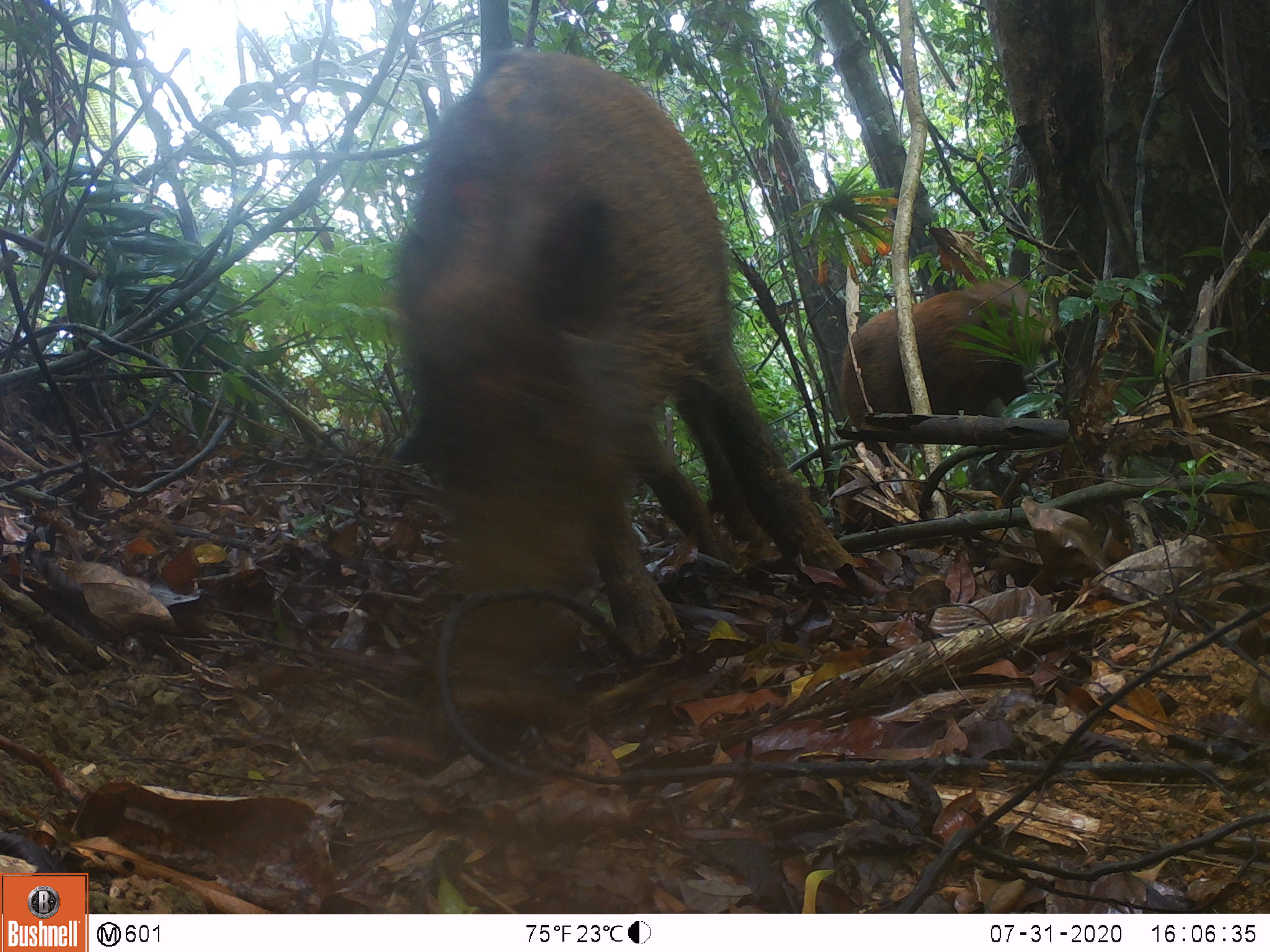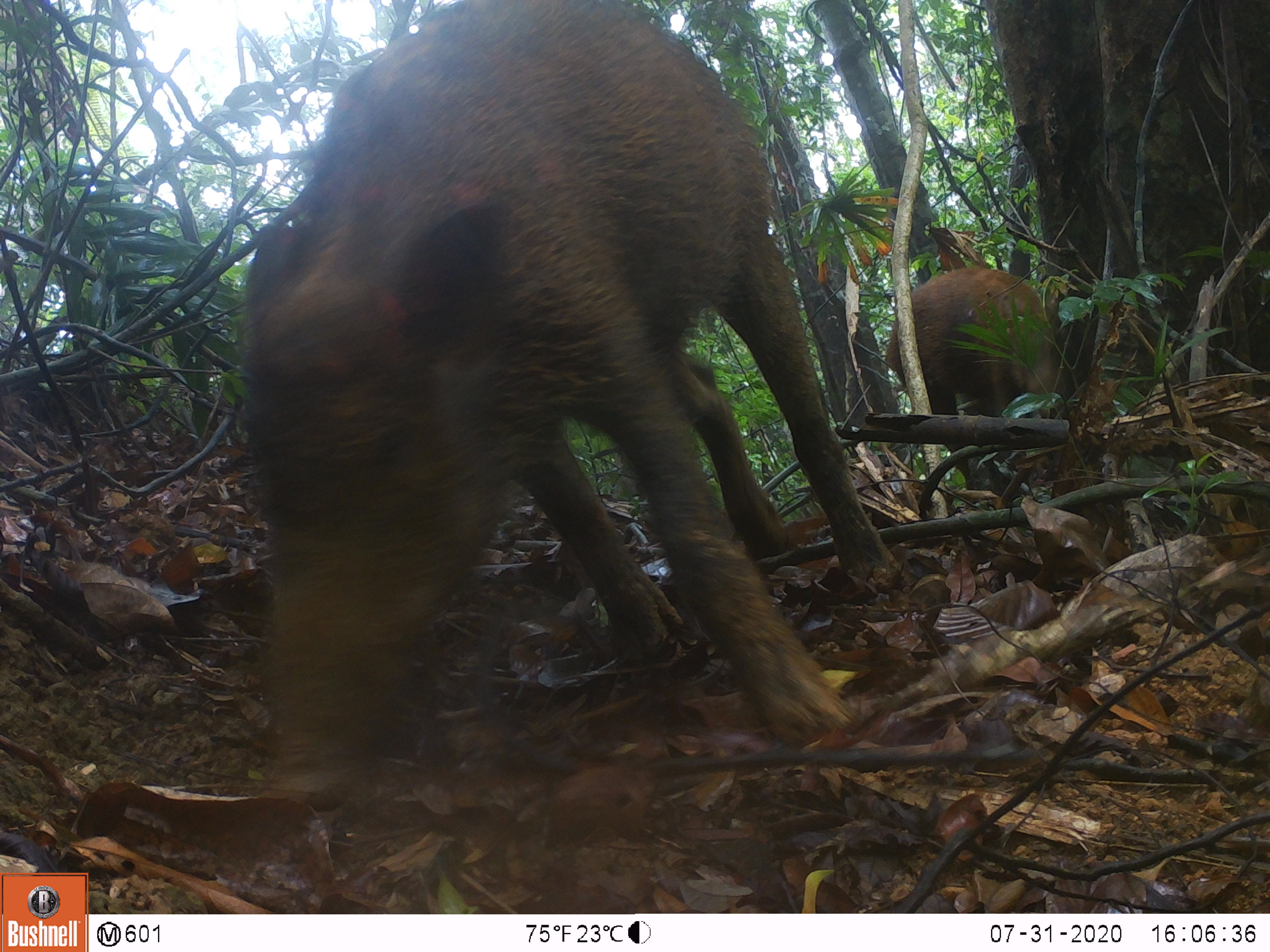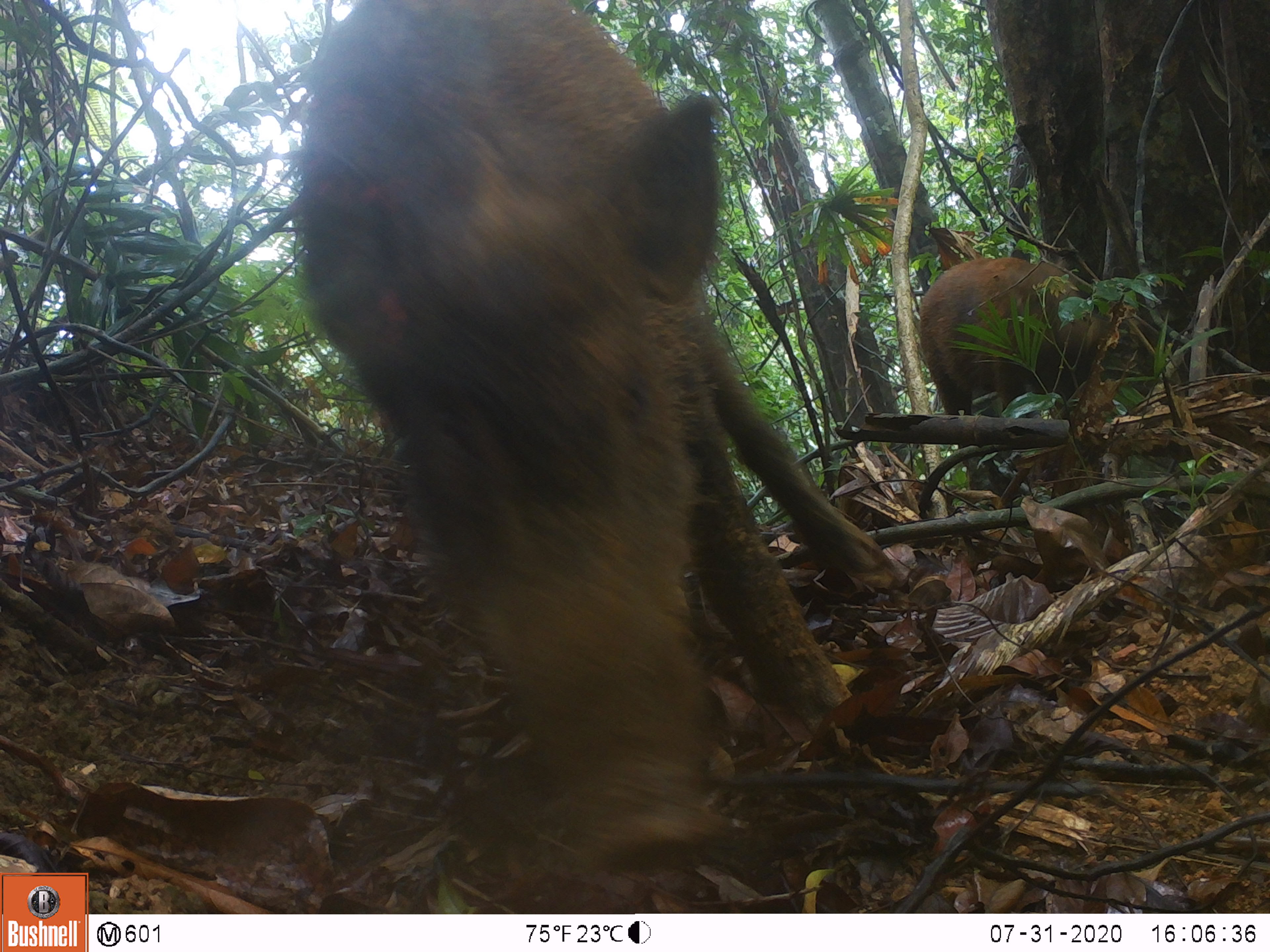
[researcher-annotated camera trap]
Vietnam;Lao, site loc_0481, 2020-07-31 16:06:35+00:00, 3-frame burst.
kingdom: Animalia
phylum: Chordata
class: Mammalia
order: Artiodactyla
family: Suidae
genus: Sus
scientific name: Sus scrofa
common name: eurasian wild pig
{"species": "eurasian wild pig (Sus scrofa)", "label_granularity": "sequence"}